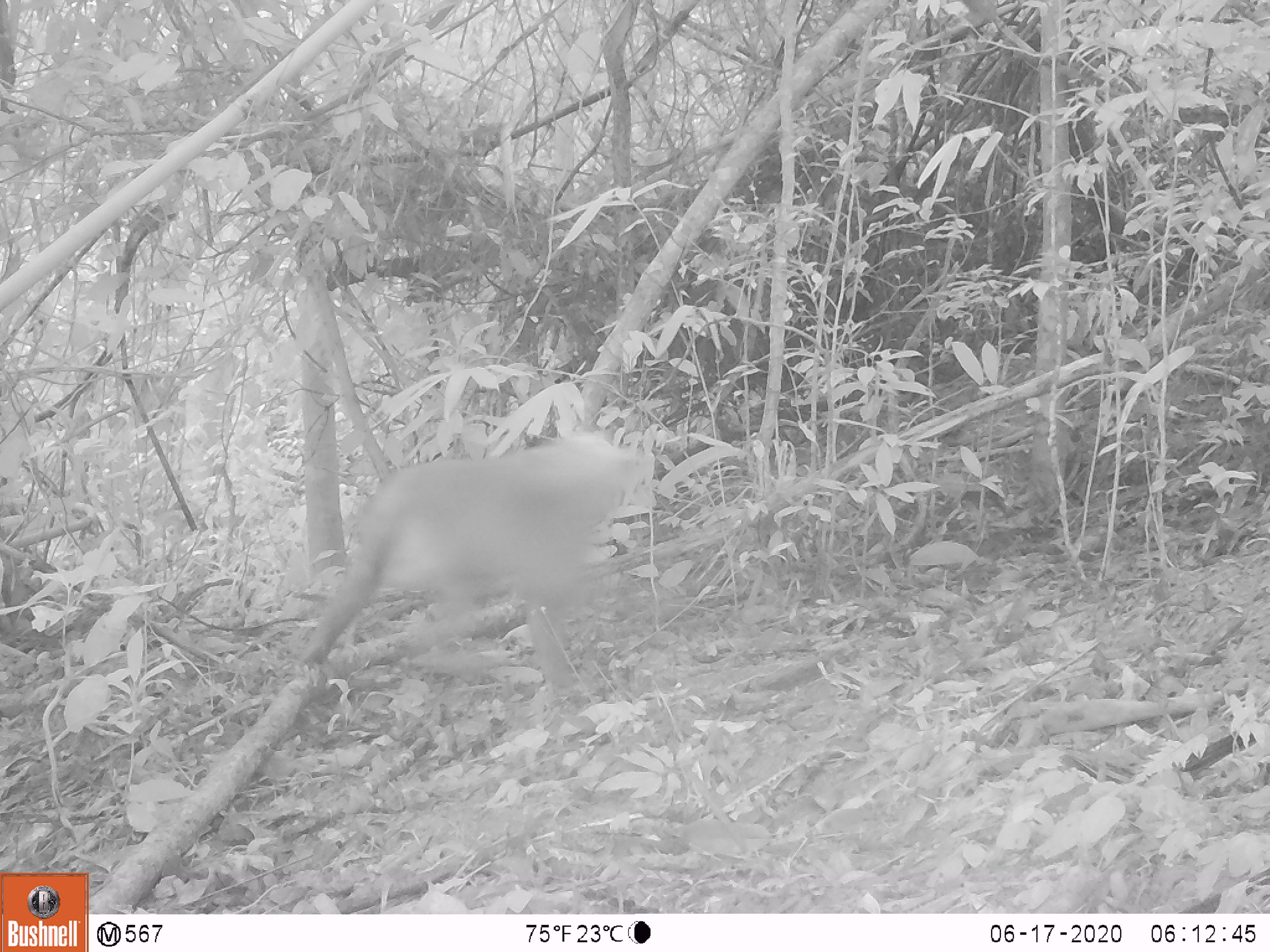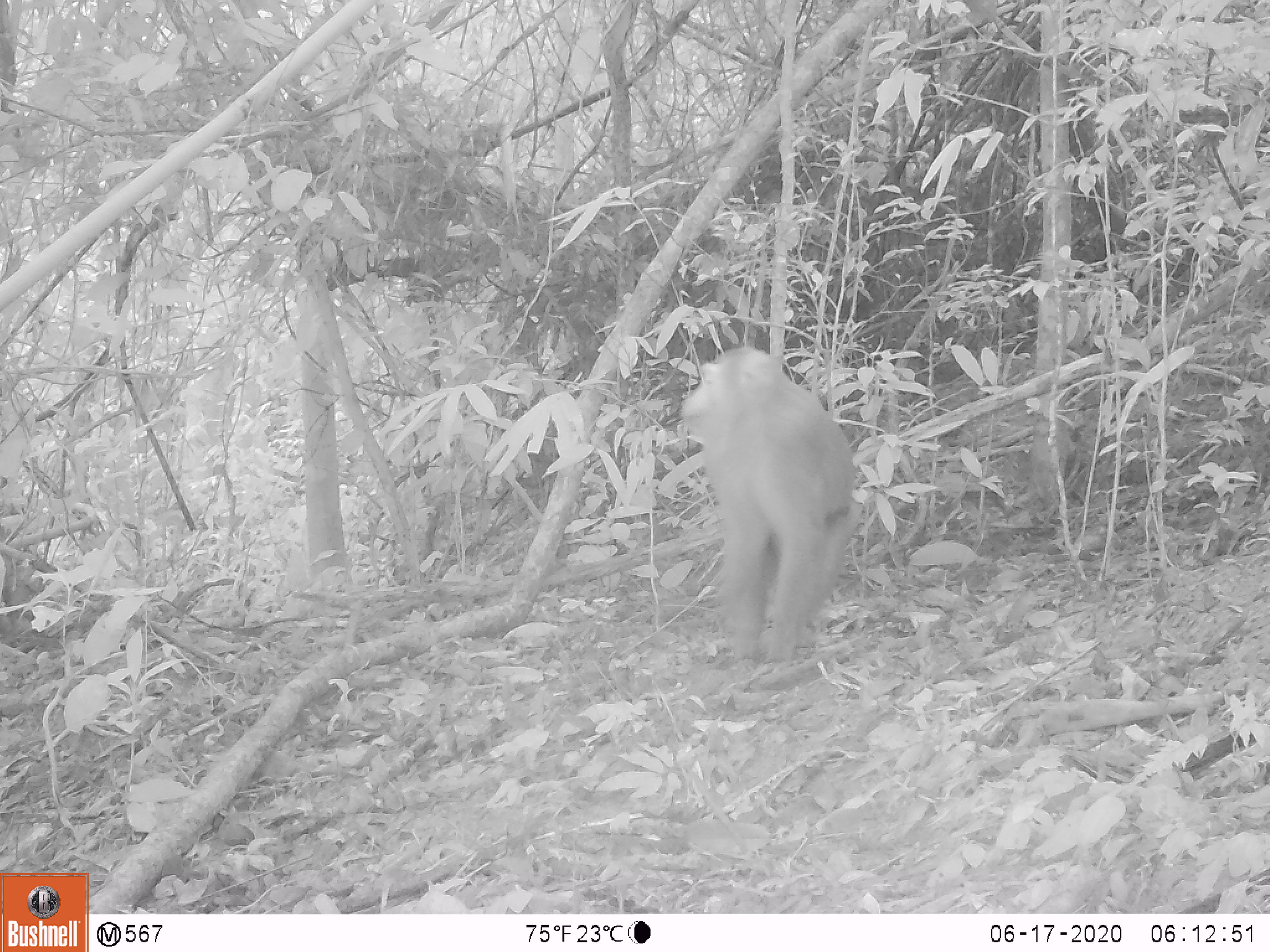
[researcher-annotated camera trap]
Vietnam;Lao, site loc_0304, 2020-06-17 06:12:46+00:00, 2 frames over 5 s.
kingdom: Animalia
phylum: Chordata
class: Mammalia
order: Primates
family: Cercopithecidae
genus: Macaca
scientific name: Macaca nemestrina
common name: pig-tailed macaque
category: pig tailed macaque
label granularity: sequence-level